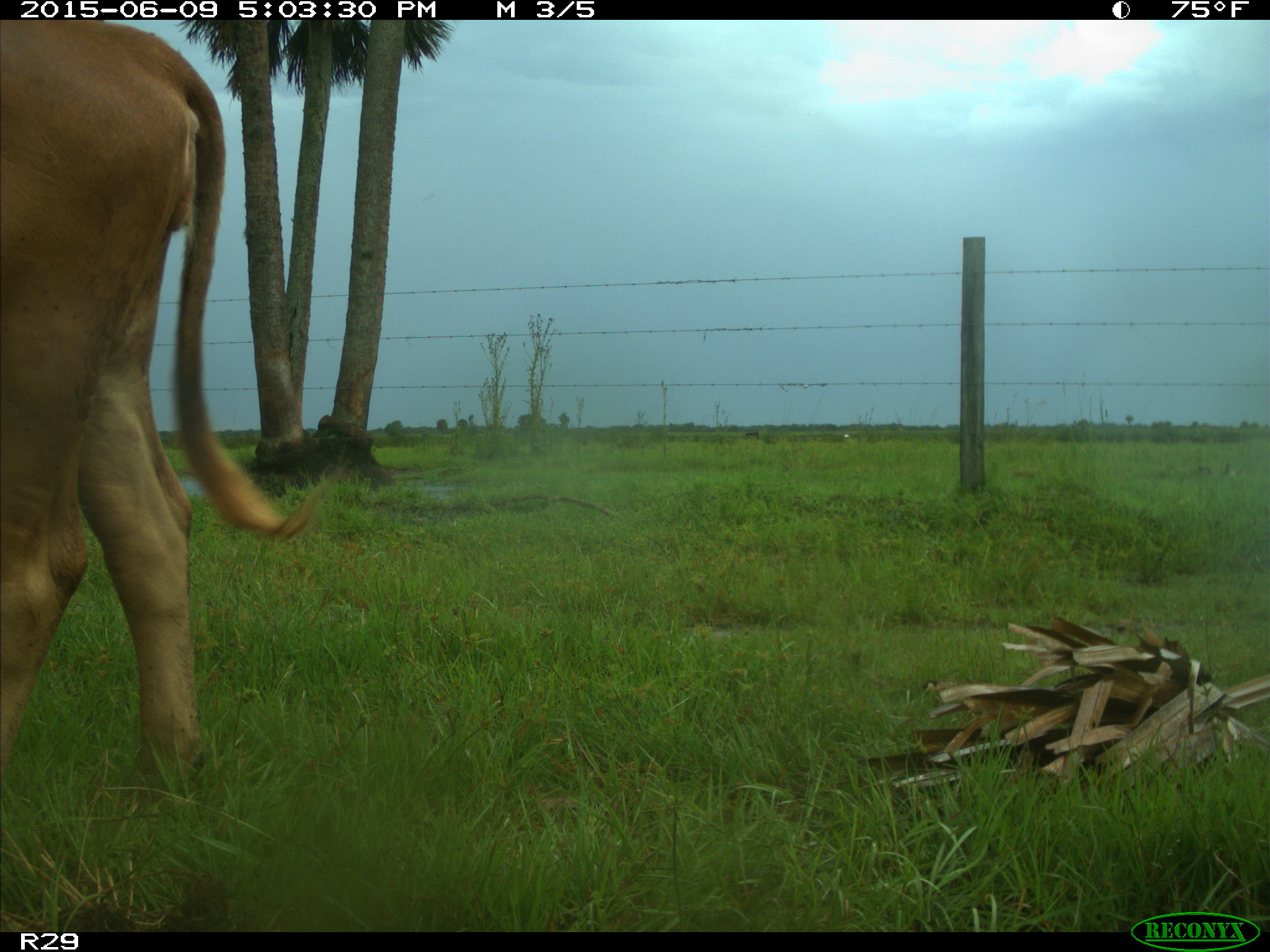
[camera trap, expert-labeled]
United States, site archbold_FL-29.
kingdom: Animalia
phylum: Chordata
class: Mammalia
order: Artiodactyla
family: Bovidae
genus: Bos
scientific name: Bos taurus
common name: domestic cow